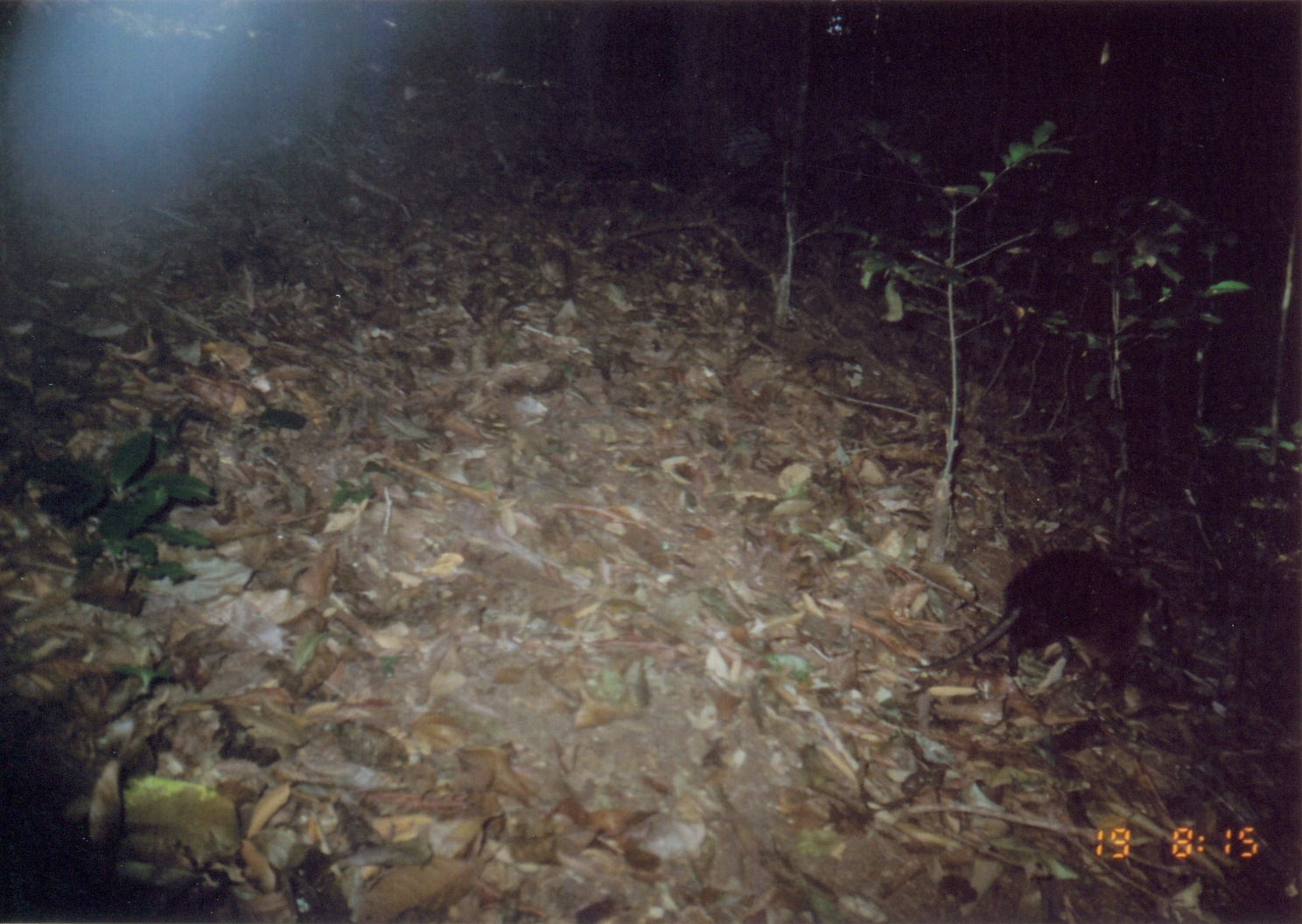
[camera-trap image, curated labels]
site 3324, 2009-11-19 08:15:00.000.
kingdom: Animalia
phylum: Chordata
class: Mammalia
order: Macroscelidea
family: Macroscelididae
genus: Rhynchocyon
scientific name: Rhynchocyon udzungwensis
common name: grey-faced sengi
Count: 1.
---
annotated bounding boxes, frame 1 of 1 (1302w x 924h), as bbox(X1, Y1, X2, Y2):
rhynchocyon udzungwensis: bbox(907, 545, 1179, 683)